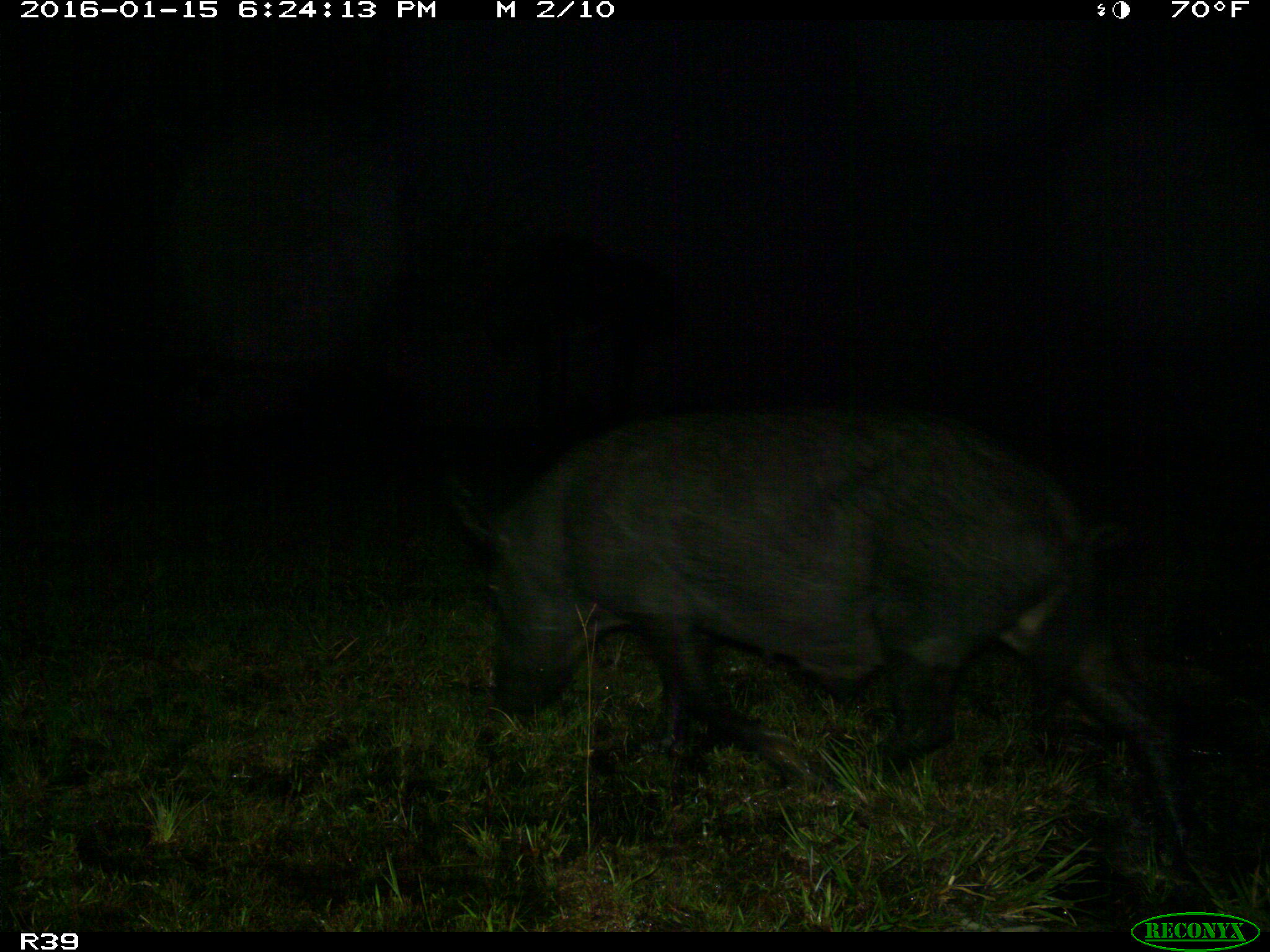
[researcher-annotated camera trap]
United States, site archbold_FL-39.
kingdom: Animalia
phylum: Chordata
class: Mammalia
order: Artiodactyla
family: Suidae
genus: Sus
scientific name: Sus scrofa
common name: wild boar